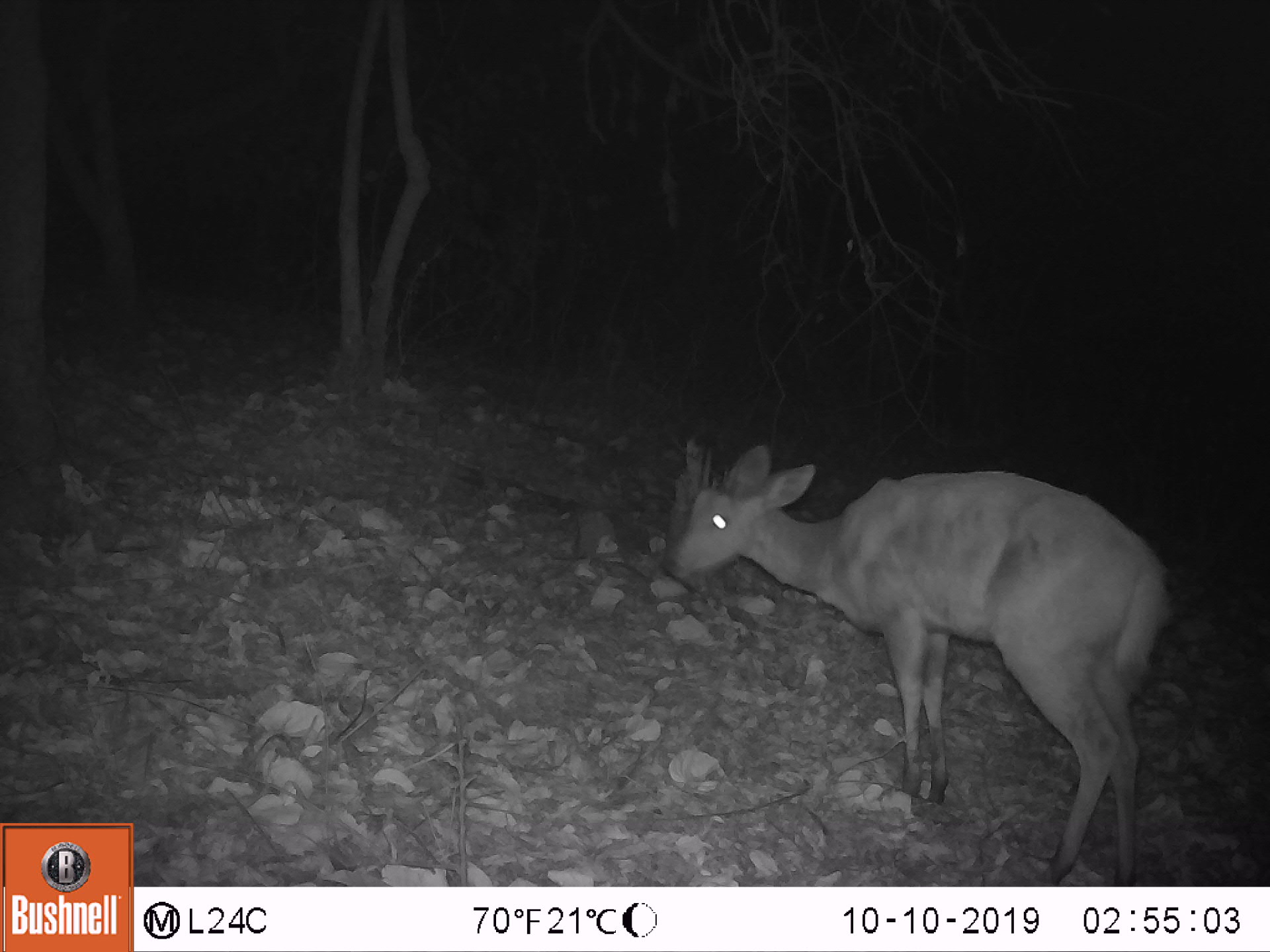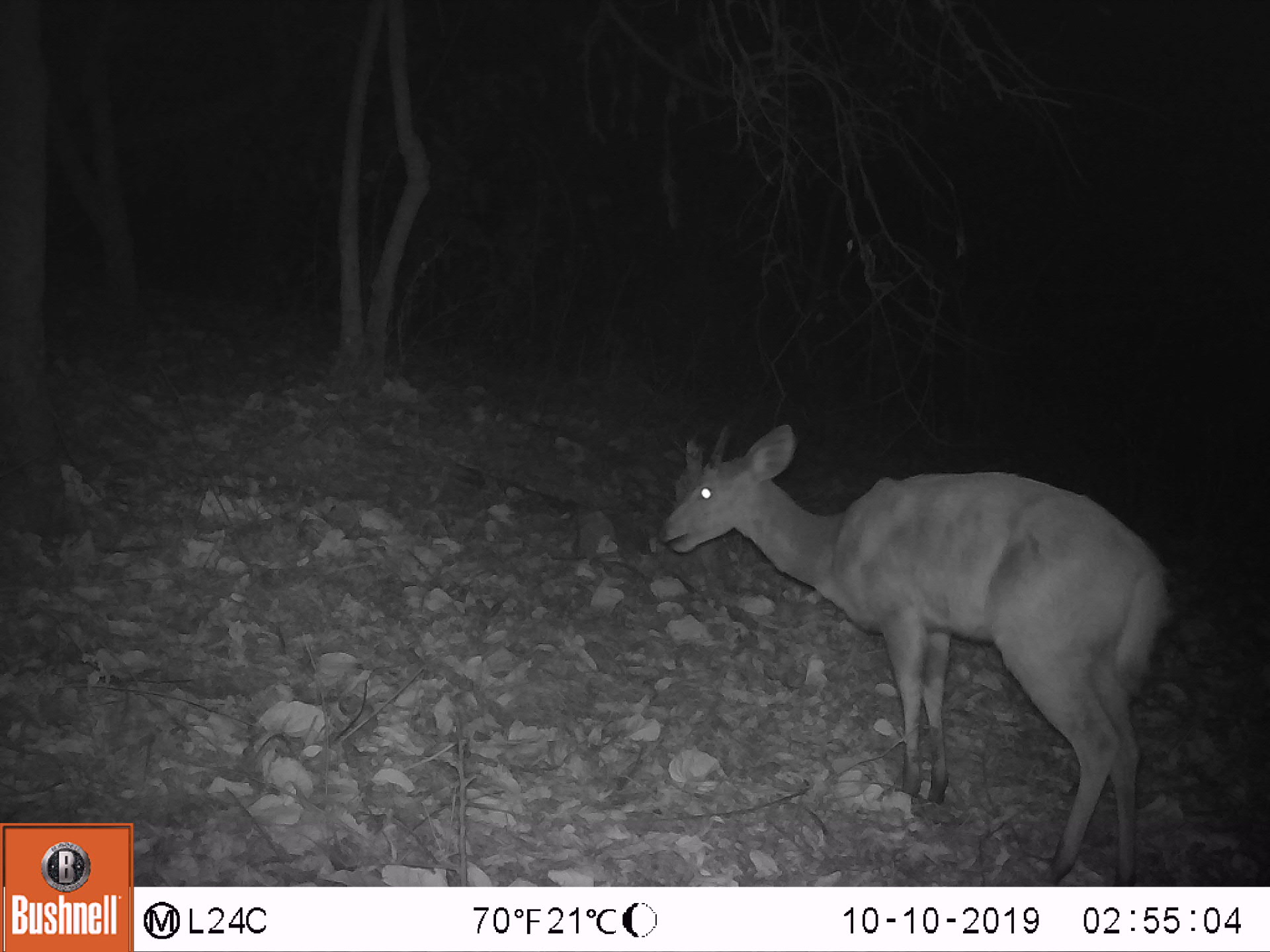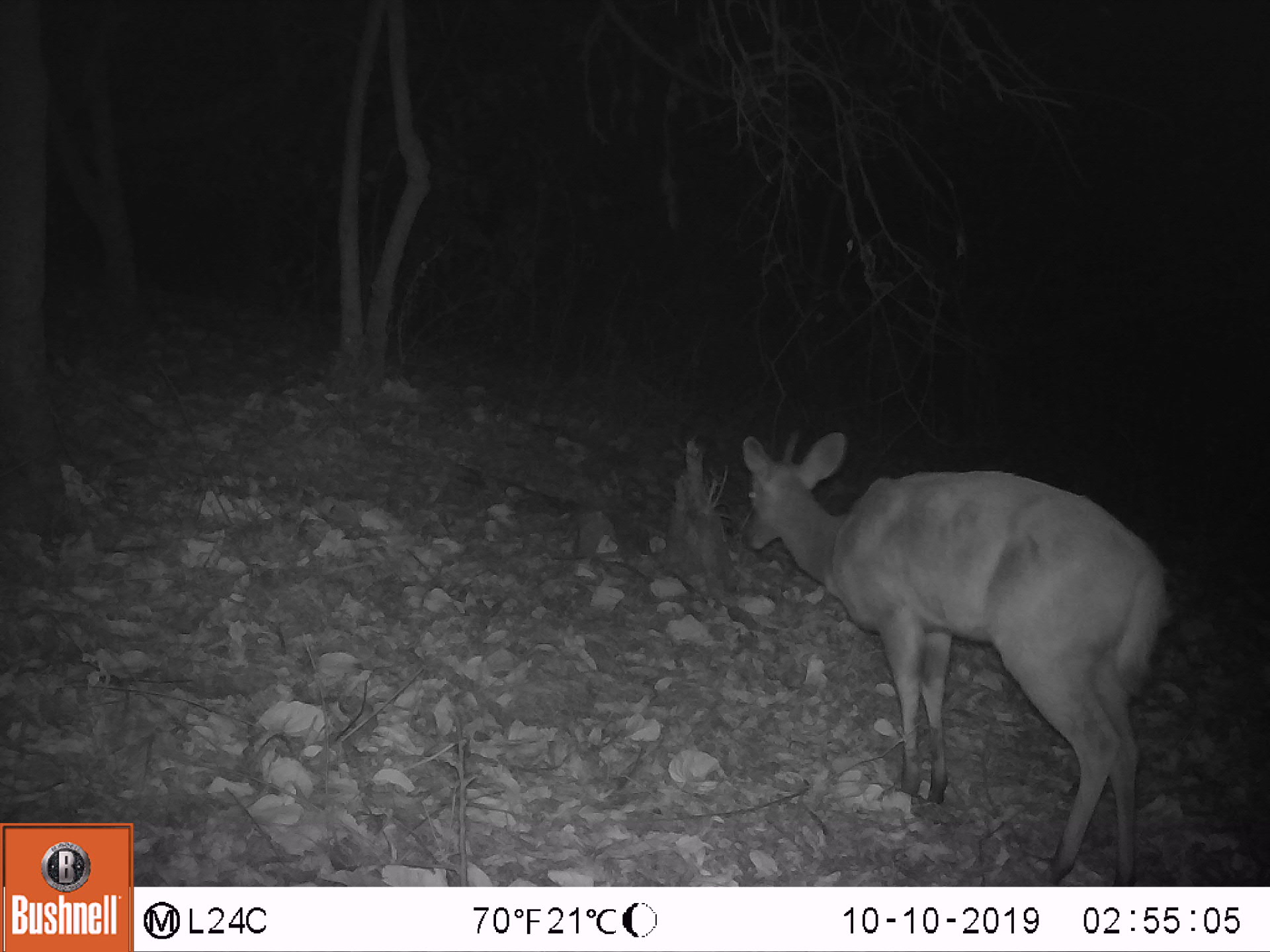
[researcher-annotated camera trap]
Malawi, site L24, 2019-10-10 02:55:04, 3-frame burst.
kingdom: Animalia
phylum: Chordata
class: Mammalia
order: Artiodactyla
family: Bovidae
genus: Tragelaphus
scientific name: Tragelaphus sylvaticus sylvaticus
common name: cape bushbuck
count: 1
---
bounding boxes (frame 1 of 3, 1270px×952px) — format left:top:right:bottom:
cape bushbuck: 654:437:1170:877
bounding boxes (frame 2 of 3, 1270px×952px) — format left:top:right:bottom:
cape bushbuck: 644:419:1190:871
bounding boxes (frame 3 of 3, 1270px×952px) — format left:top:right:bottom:
cape bushbuck: 731:423:1163:868